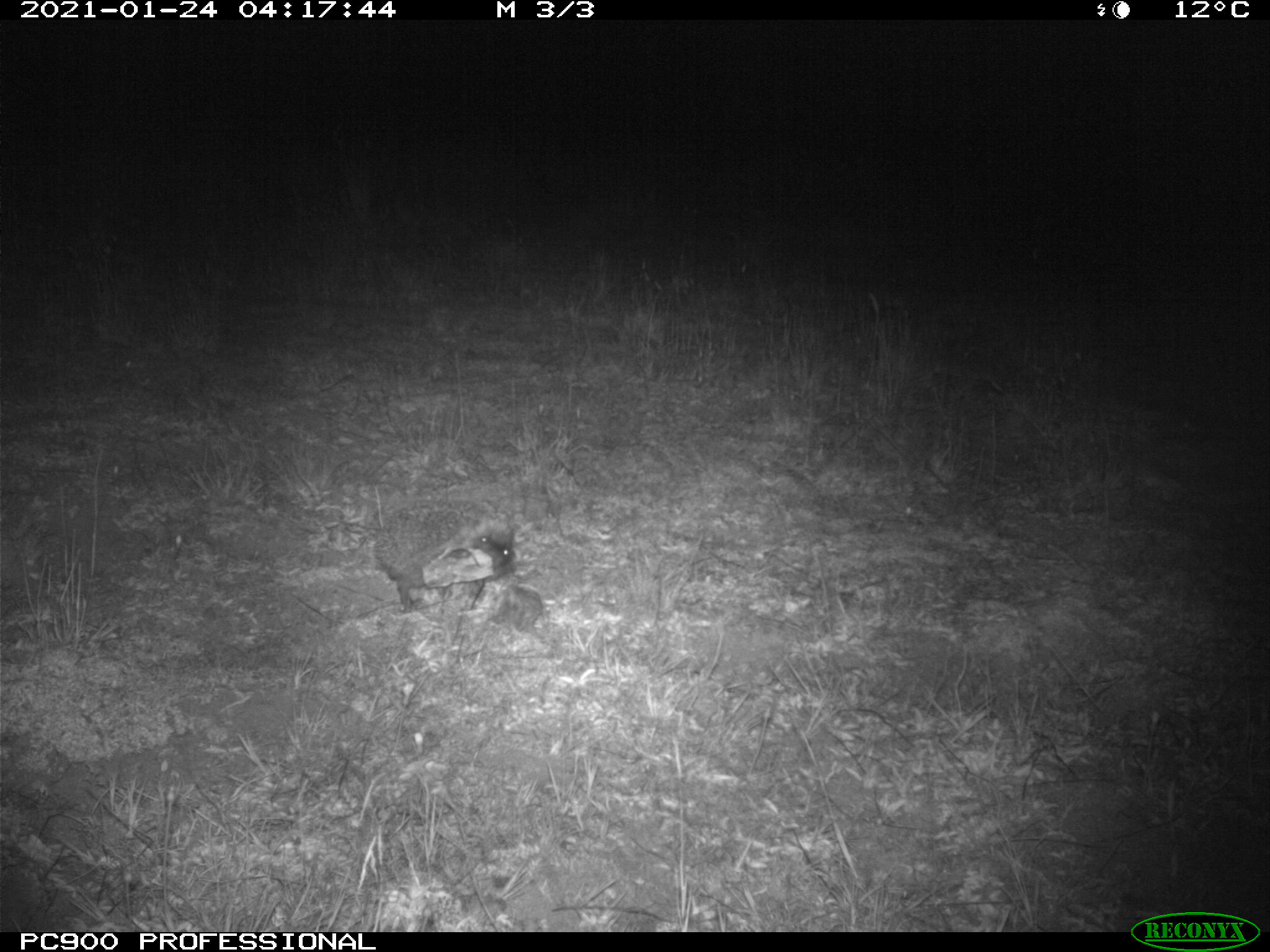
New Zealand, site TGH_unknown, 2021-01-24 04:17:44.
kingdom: Animalia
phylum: Chordata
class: Mammalia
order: Eulipotyphla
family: Erinaceidae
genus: Erinaceus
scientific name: Erinaceus europaeus europaeus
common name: european hedgehog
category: hedgehog